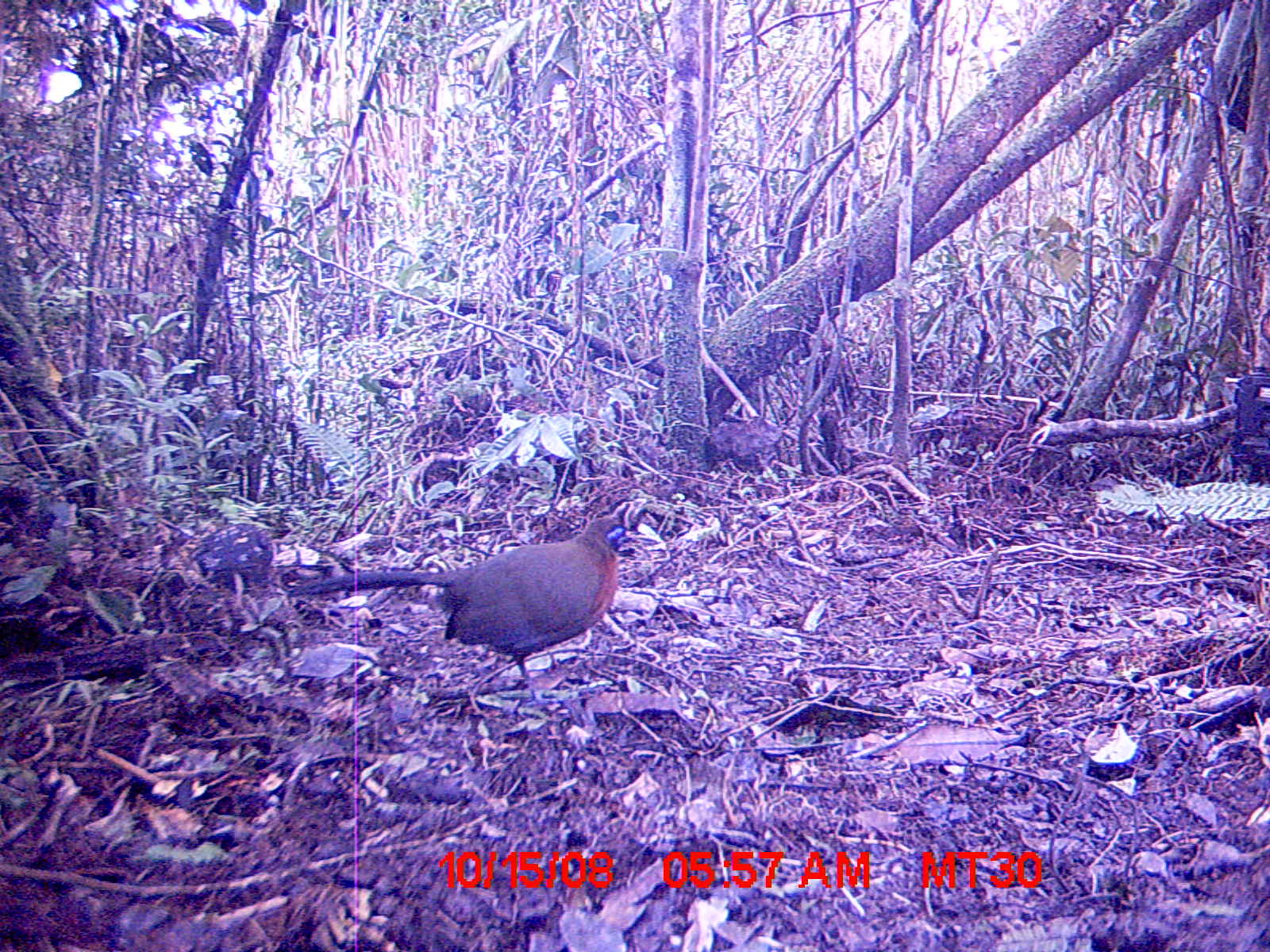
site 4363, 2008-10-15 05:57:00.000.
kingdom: Animalia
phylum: Chordata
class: Aves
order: Cuculiformes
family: Cuculidae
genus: Coua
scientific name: Coua serriana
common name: red-breasted coua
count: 1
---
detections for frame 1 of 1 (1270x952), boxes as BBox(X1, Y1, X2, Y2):
coua serriana: BBox(284, 514, 653, 683)